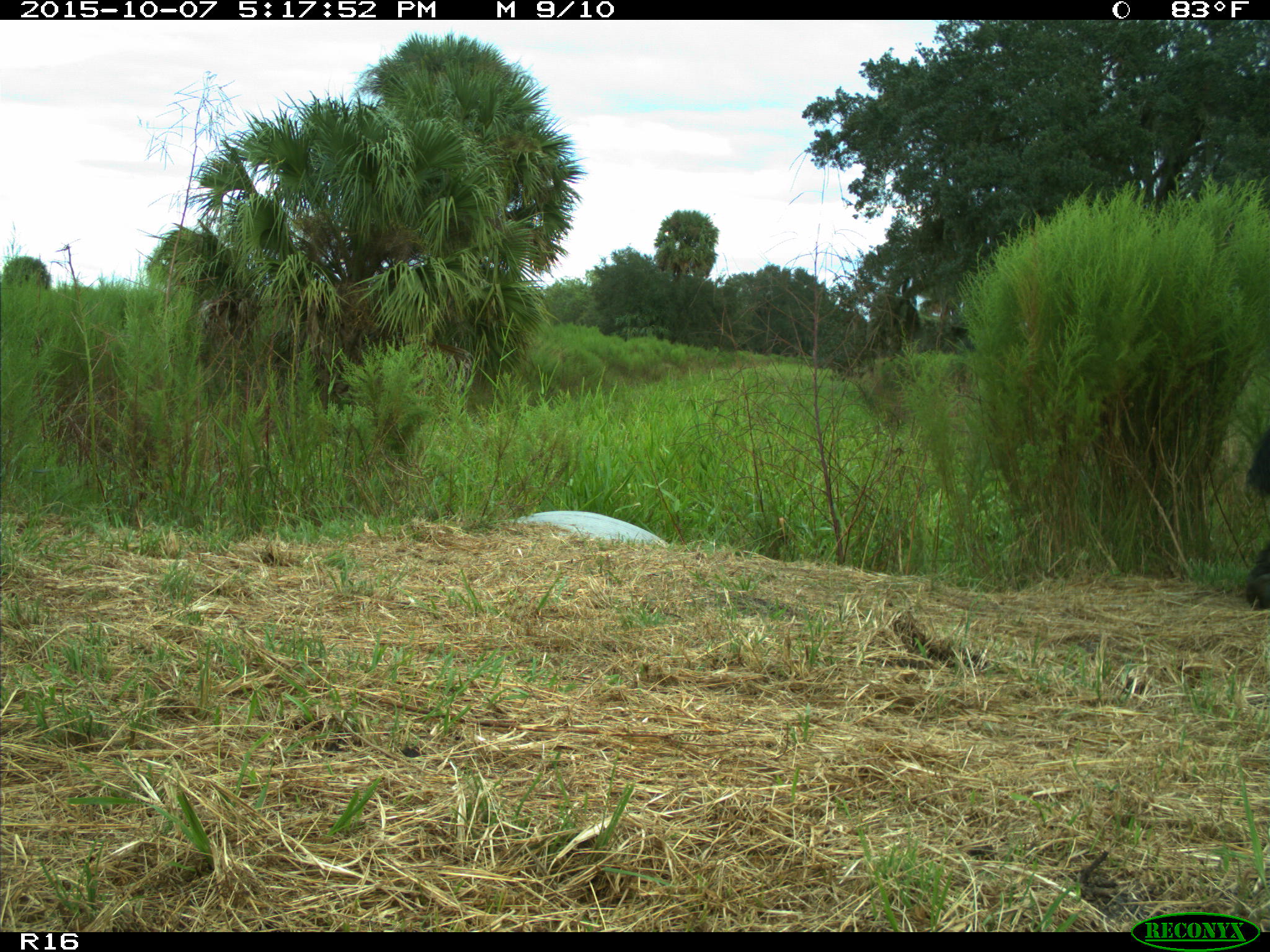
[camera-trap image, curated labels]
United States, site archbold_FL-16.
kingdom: Animalia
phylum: Chordata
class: Mammalia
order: Artiodactyla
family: Bovidae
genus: Bos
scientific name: Bos taurus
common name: domestic cow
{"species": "Bos taurus (domestic cow)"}